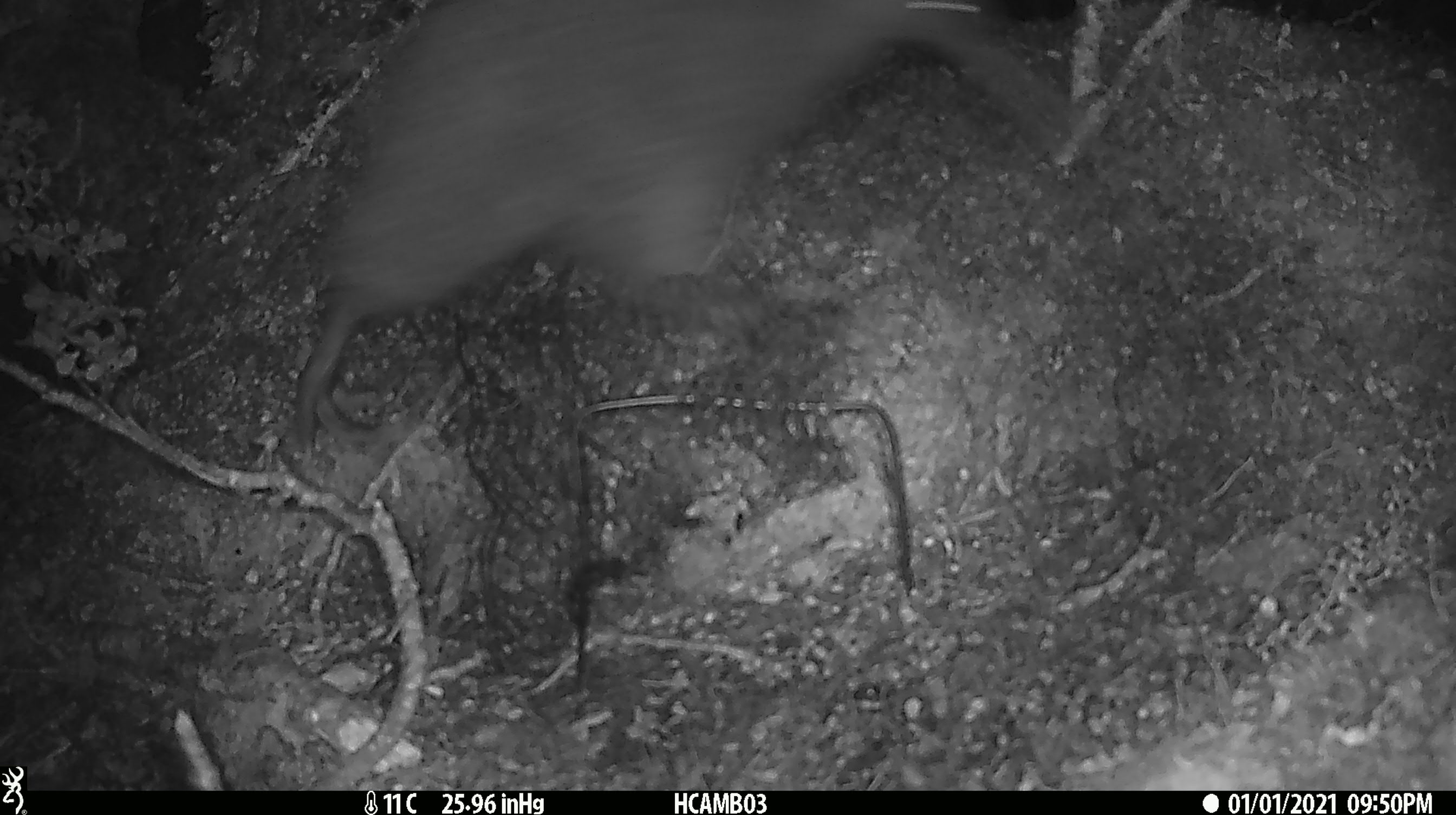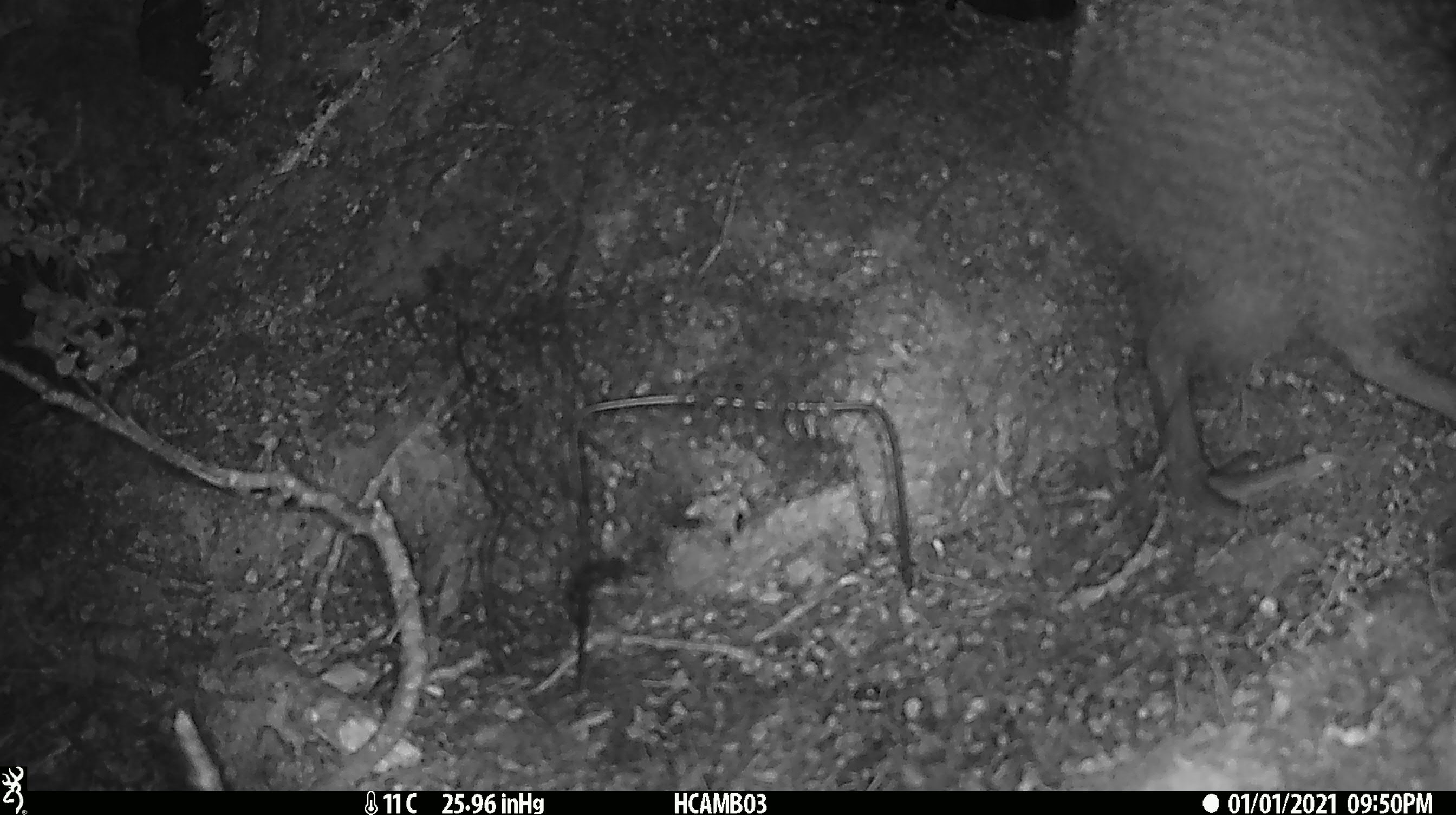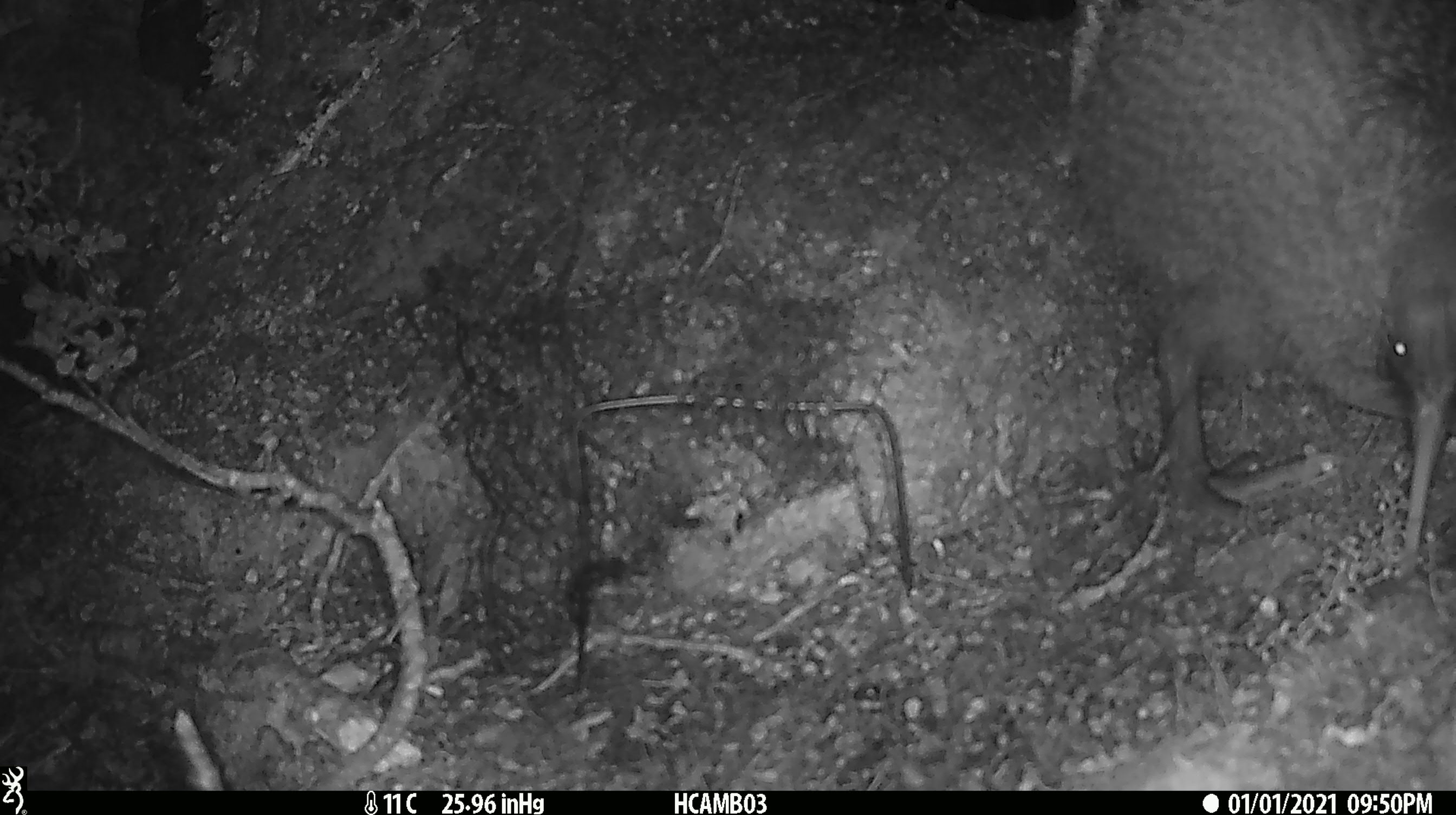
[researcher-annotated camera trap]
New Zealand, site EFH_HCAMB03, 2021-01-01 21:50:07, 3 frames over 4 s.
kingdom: Animalia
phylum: Chordata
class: Aves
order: Apterygiformes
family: Apterygidae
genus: Apteryx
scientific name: Apteryx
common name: kiwi